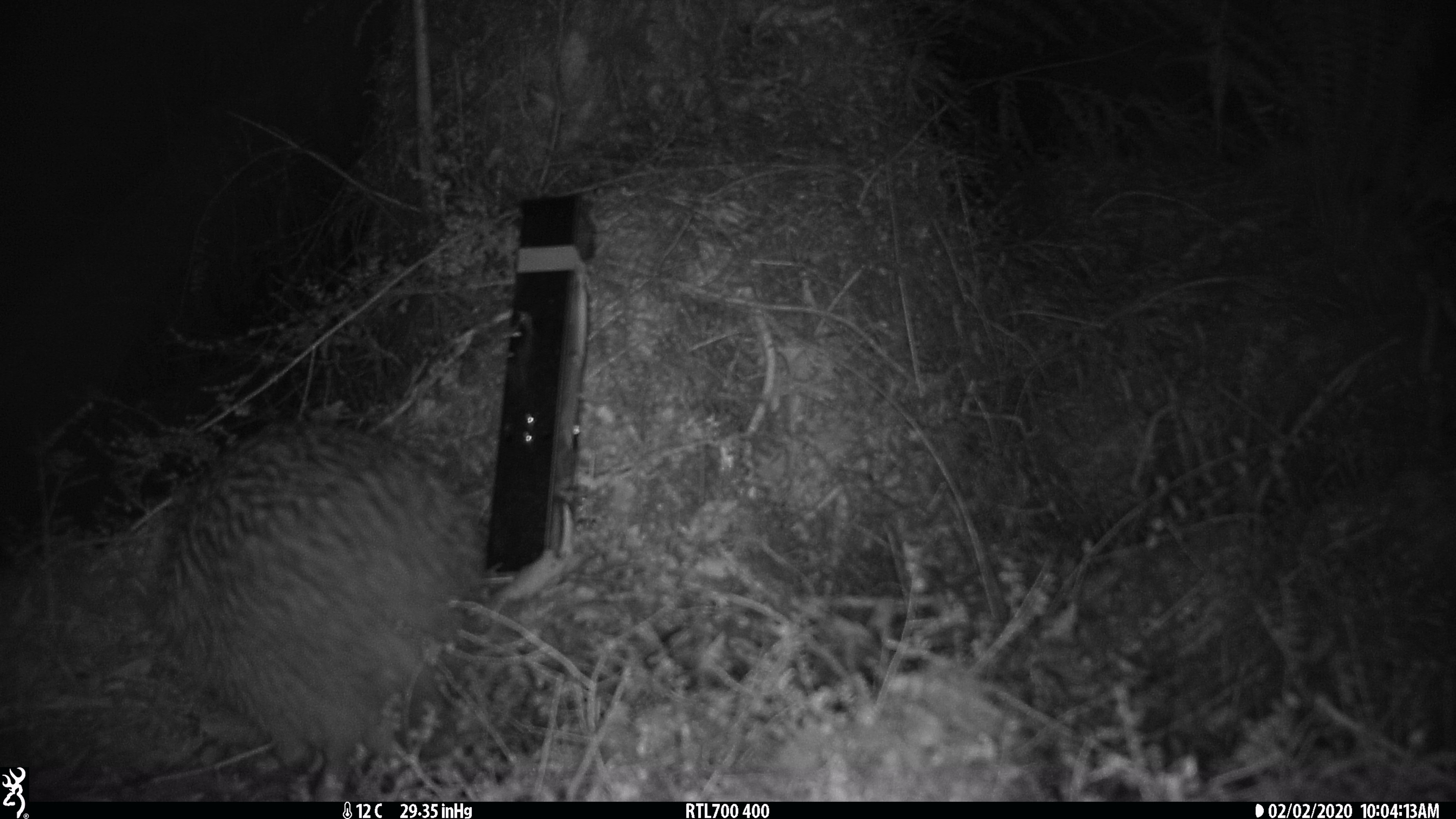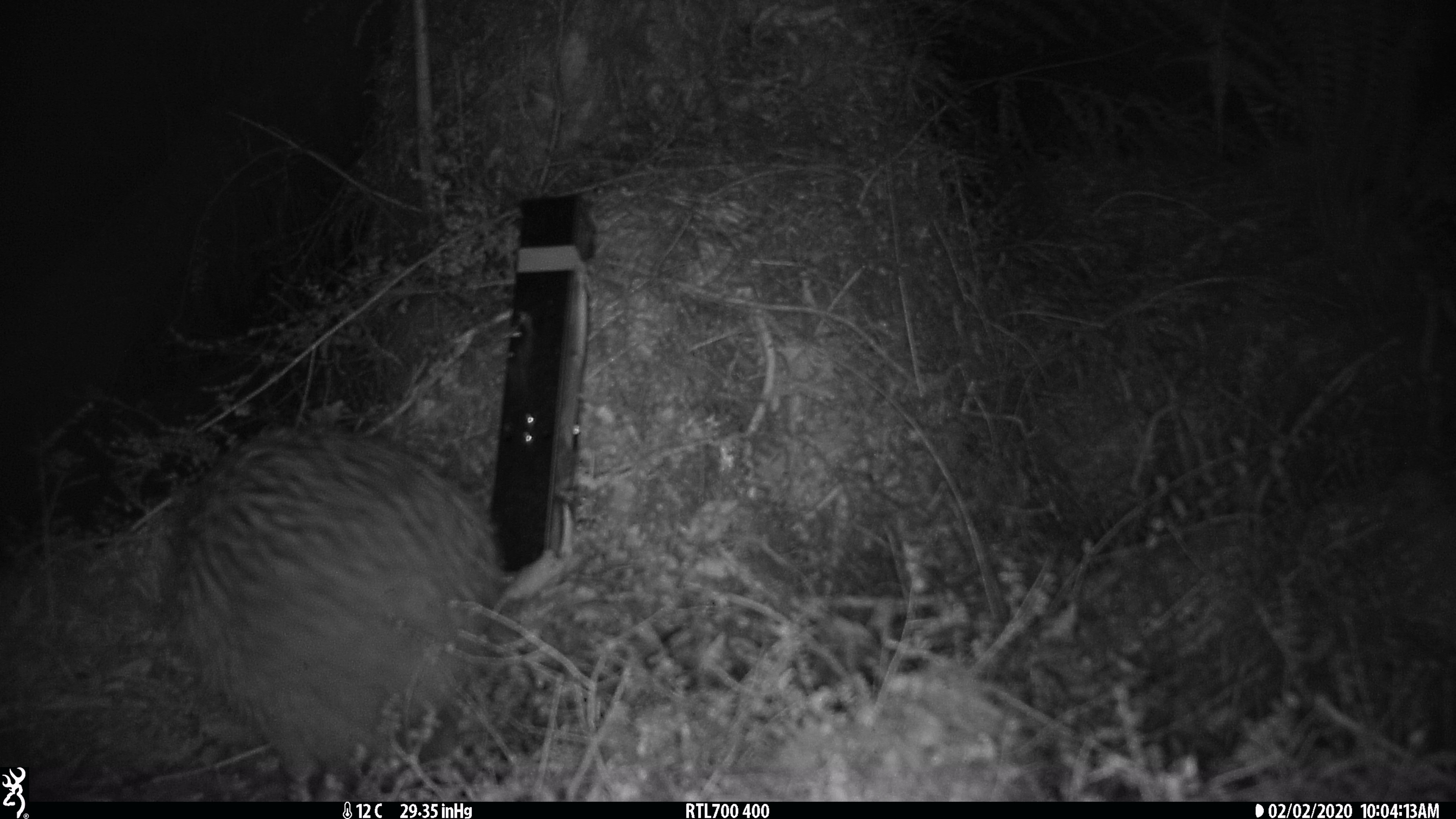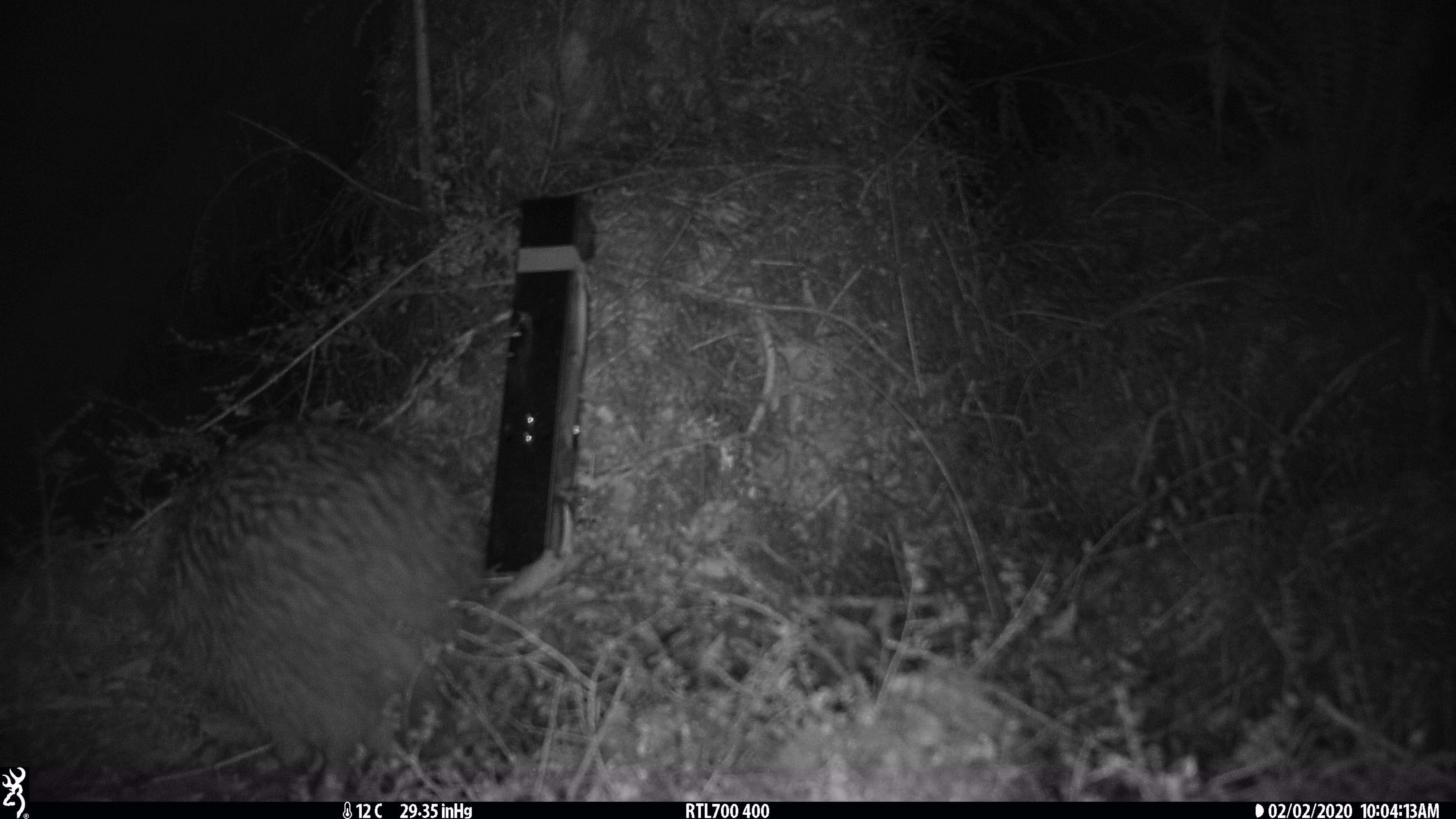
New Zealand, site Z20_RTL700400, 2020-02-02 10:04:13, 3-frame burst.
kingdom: Animalia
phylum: Chordata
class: Aves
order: Apterygiformes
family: Apterygidae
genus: Apteryx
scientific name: Apteryx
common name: kiwi